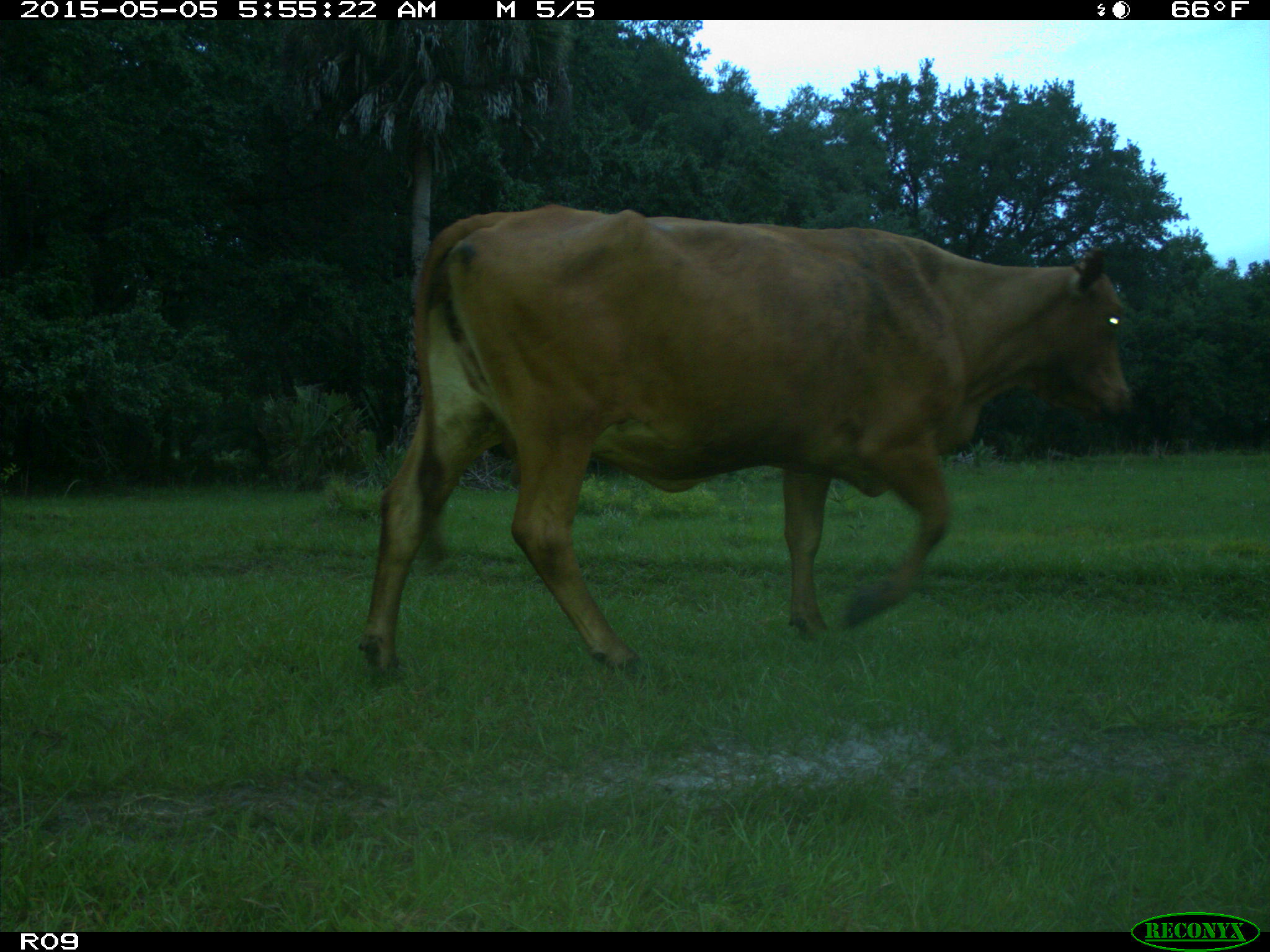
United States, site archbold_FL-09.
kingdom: Animalia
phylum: Chordata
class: Mammalia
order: Artiodactyla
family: Bovidae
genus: Bos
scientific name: Bos taurus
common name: domestic cow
Bos taurus (domestic cow).